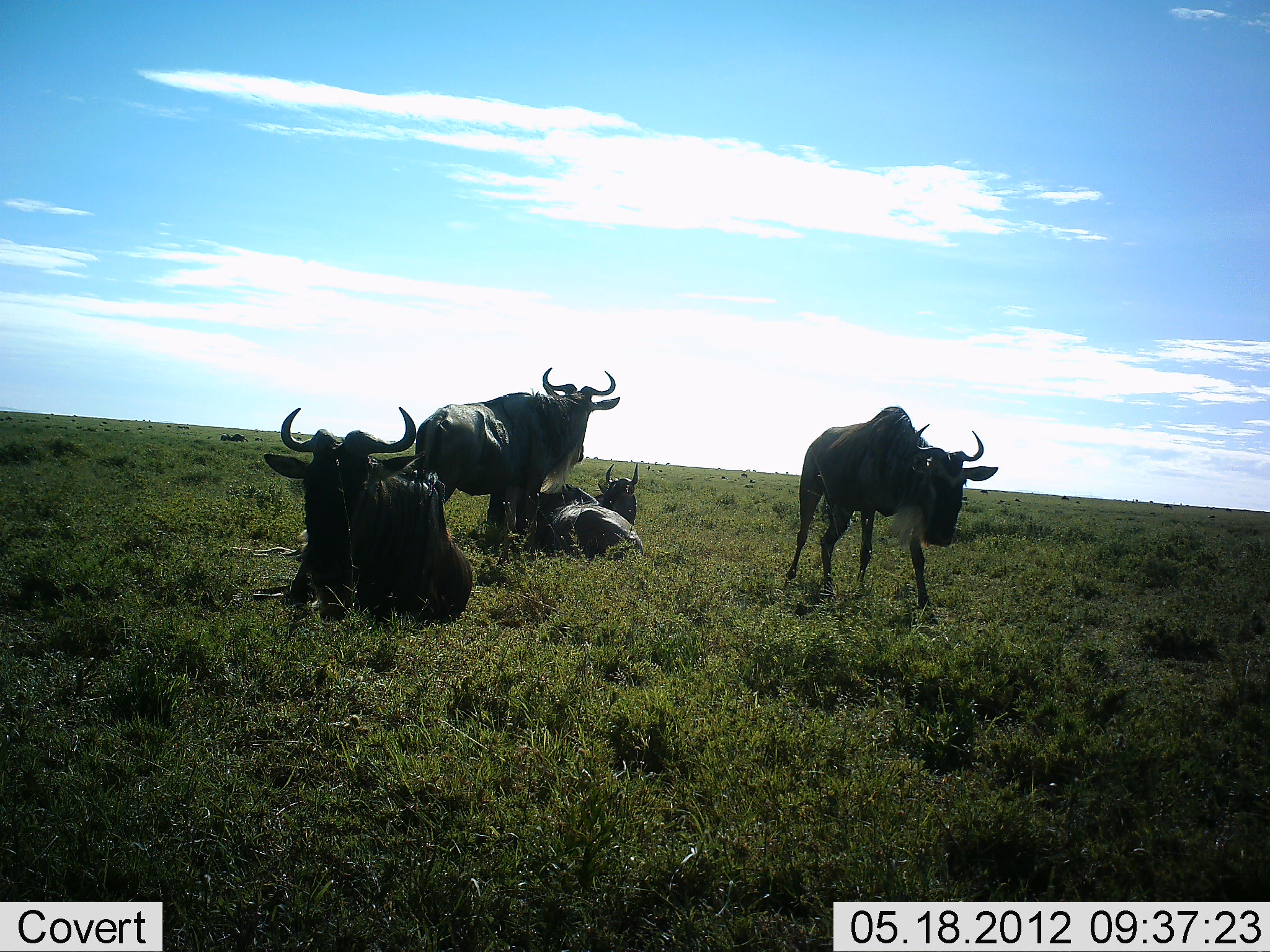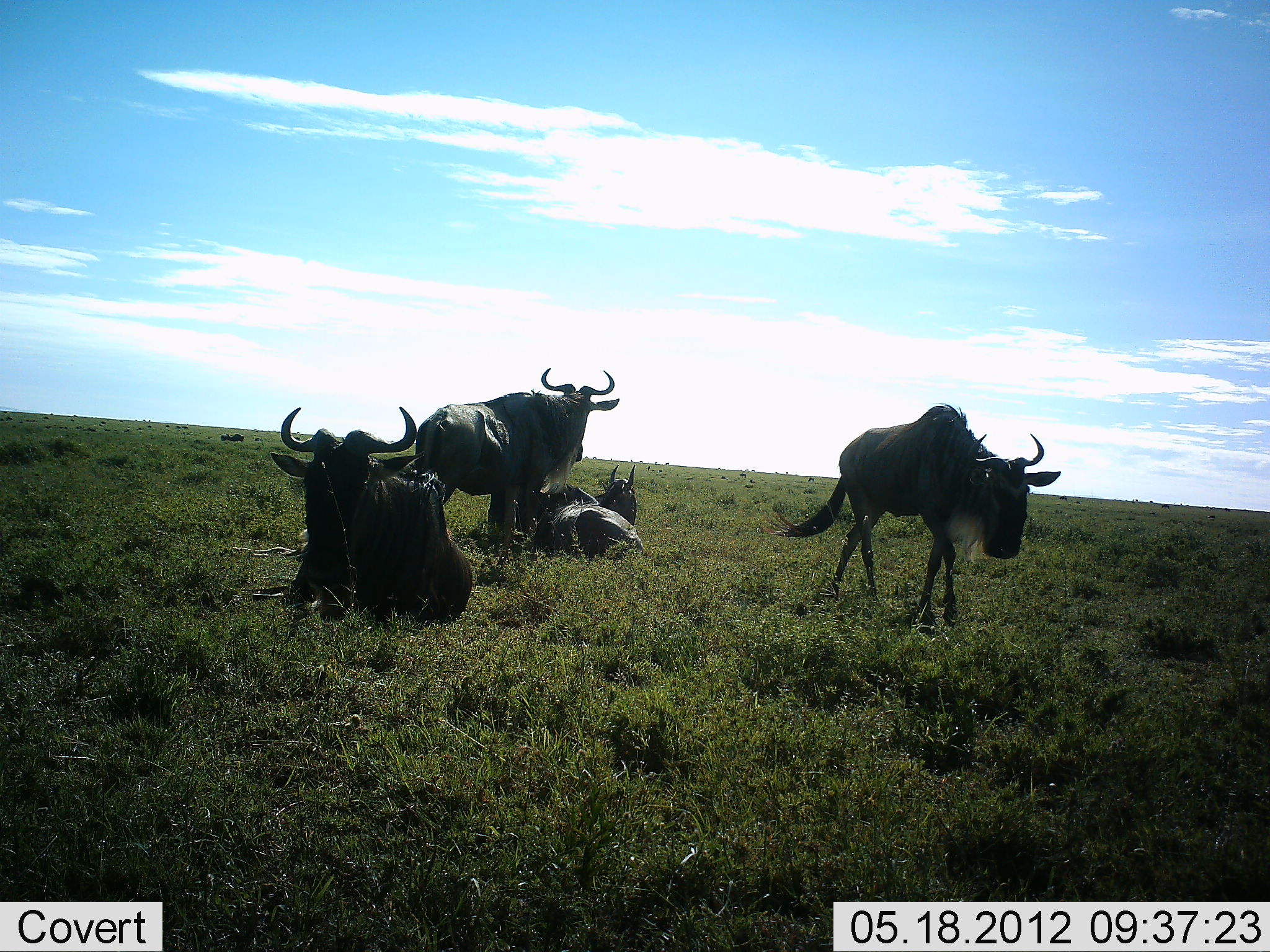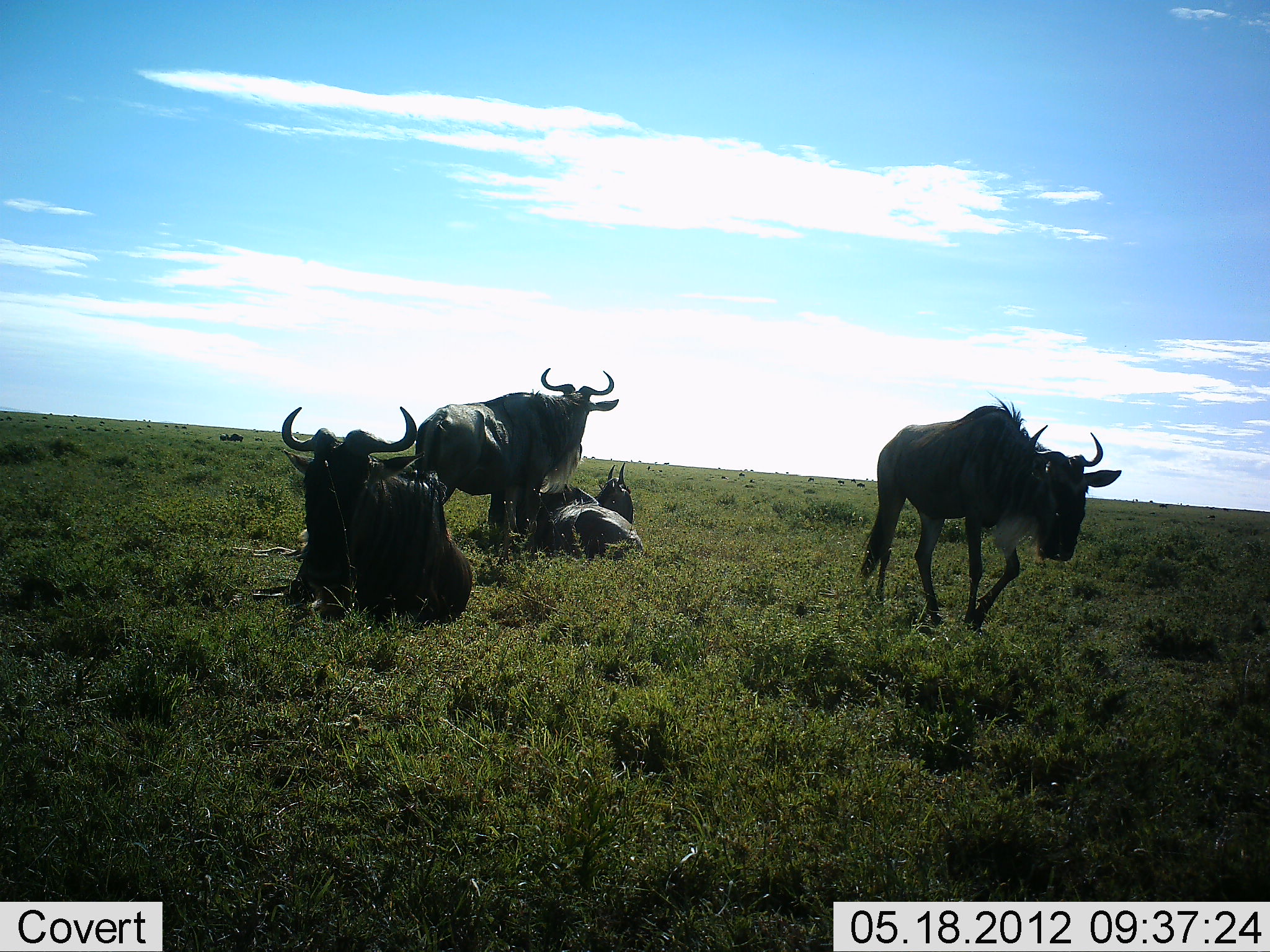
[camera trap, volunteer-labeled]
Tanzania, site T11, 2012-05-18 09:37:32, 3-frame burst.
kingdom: Animalia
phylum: Chordata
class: Mammalia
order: Artiodactyla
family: Bovidae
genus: Connochaetes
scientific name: Connochaetes taurinus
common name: blue wildebeest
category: wildebeest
Wildebeest (blue wildebeest) (Connochaetes taurinus), count 5. Behavior (volunteer vote fractions): standing 100%, resting 100%, moving 80%, interacting 0%. Young present (vote fraction): 0%. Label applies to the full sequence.